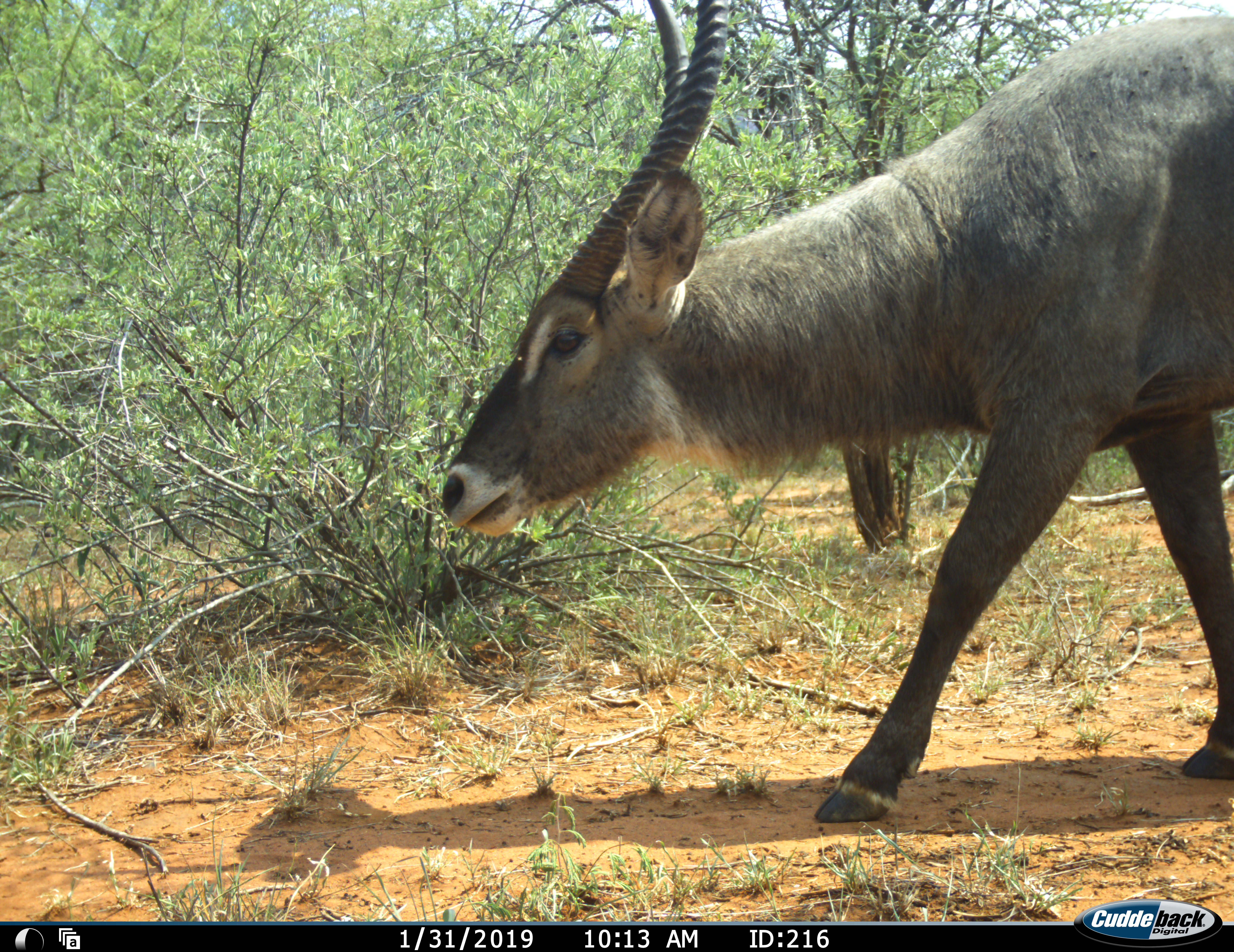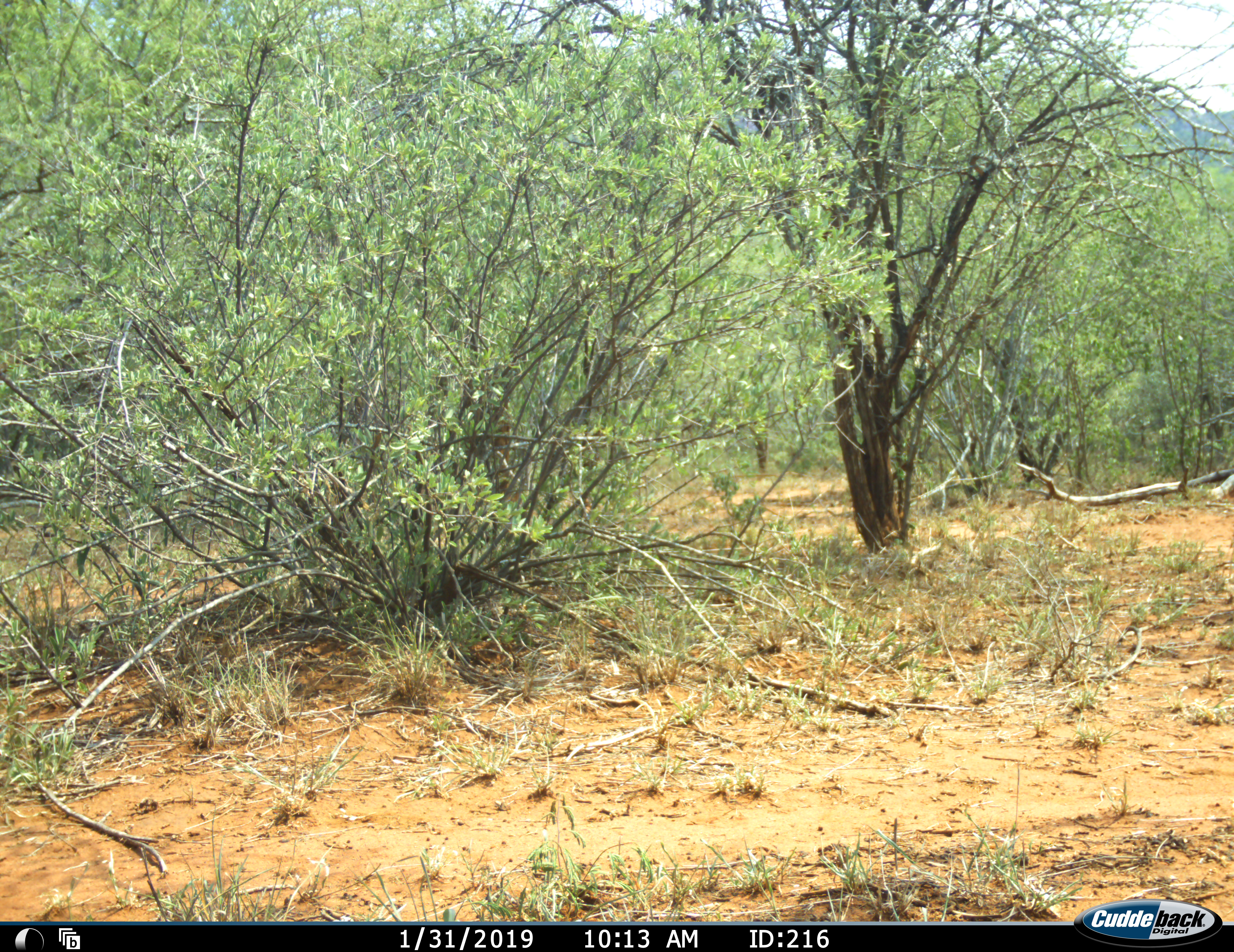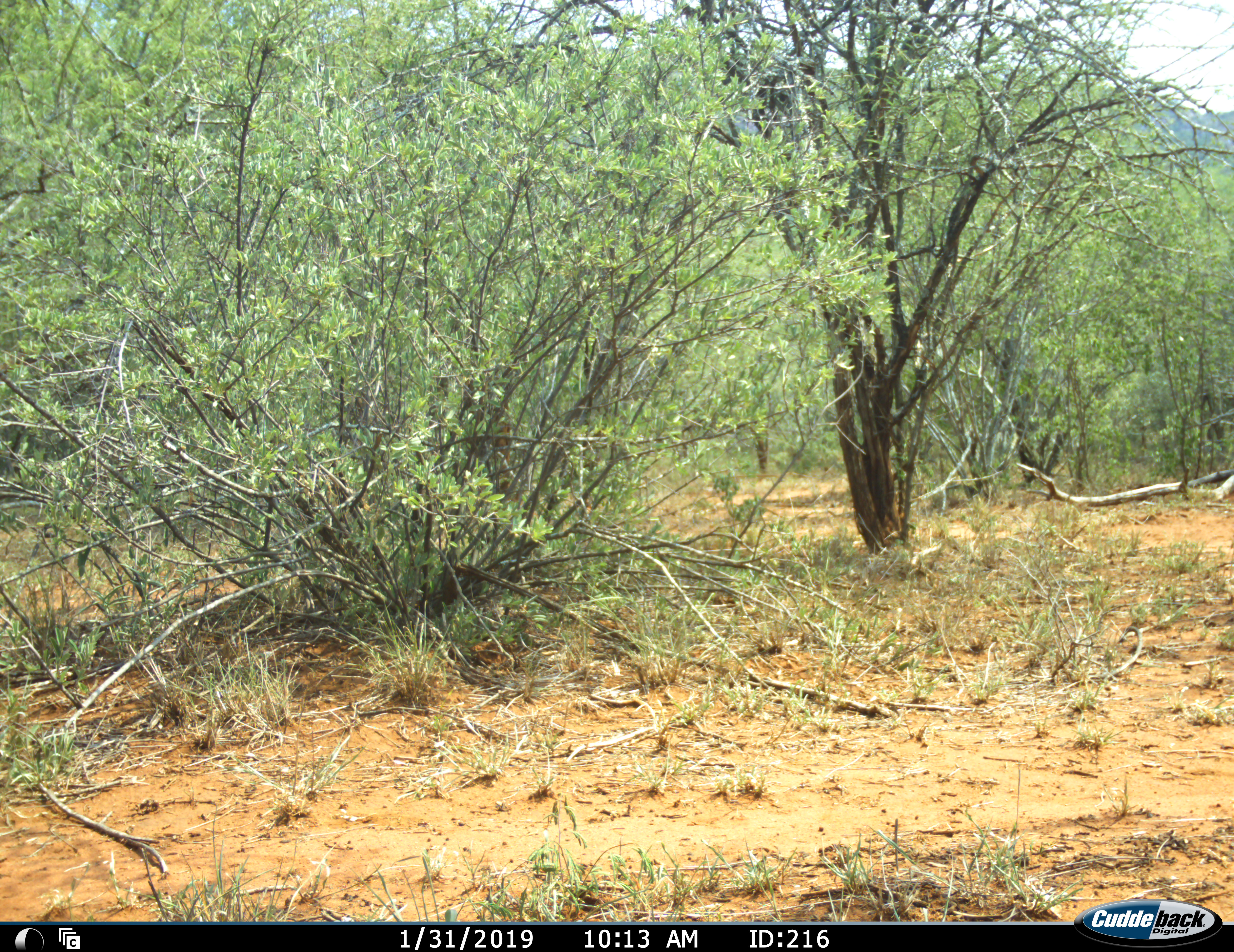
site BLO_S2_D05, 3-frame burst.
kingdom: Animalia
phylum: Chordata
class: Mammalia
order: Artiodactyla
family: Bovidae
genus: Kobus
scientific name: Kobus ellipsiprymnus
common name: waterbuck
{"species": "waterbuck (Kobus ellipsiprymnus)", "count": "1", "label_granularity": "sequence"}